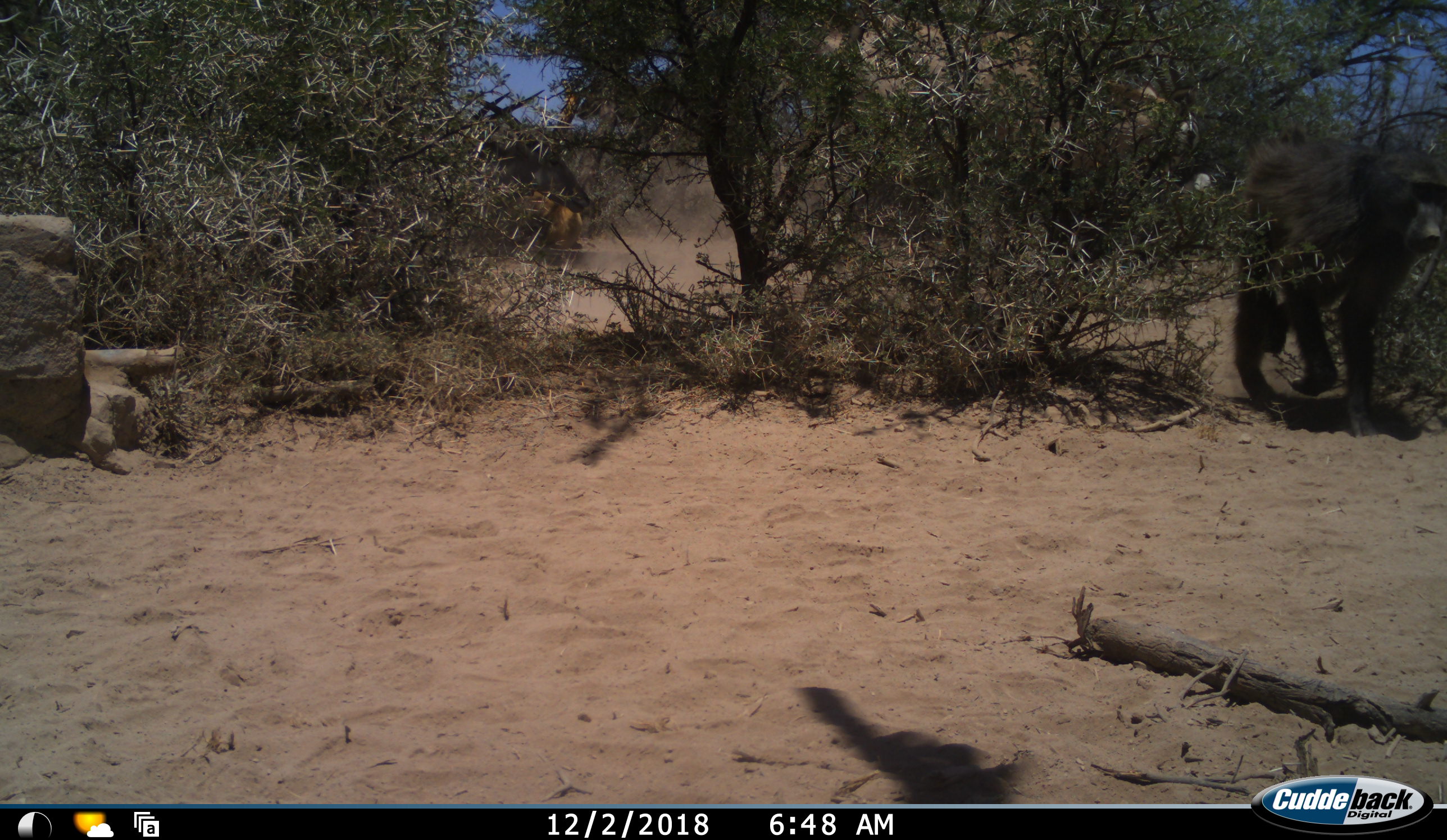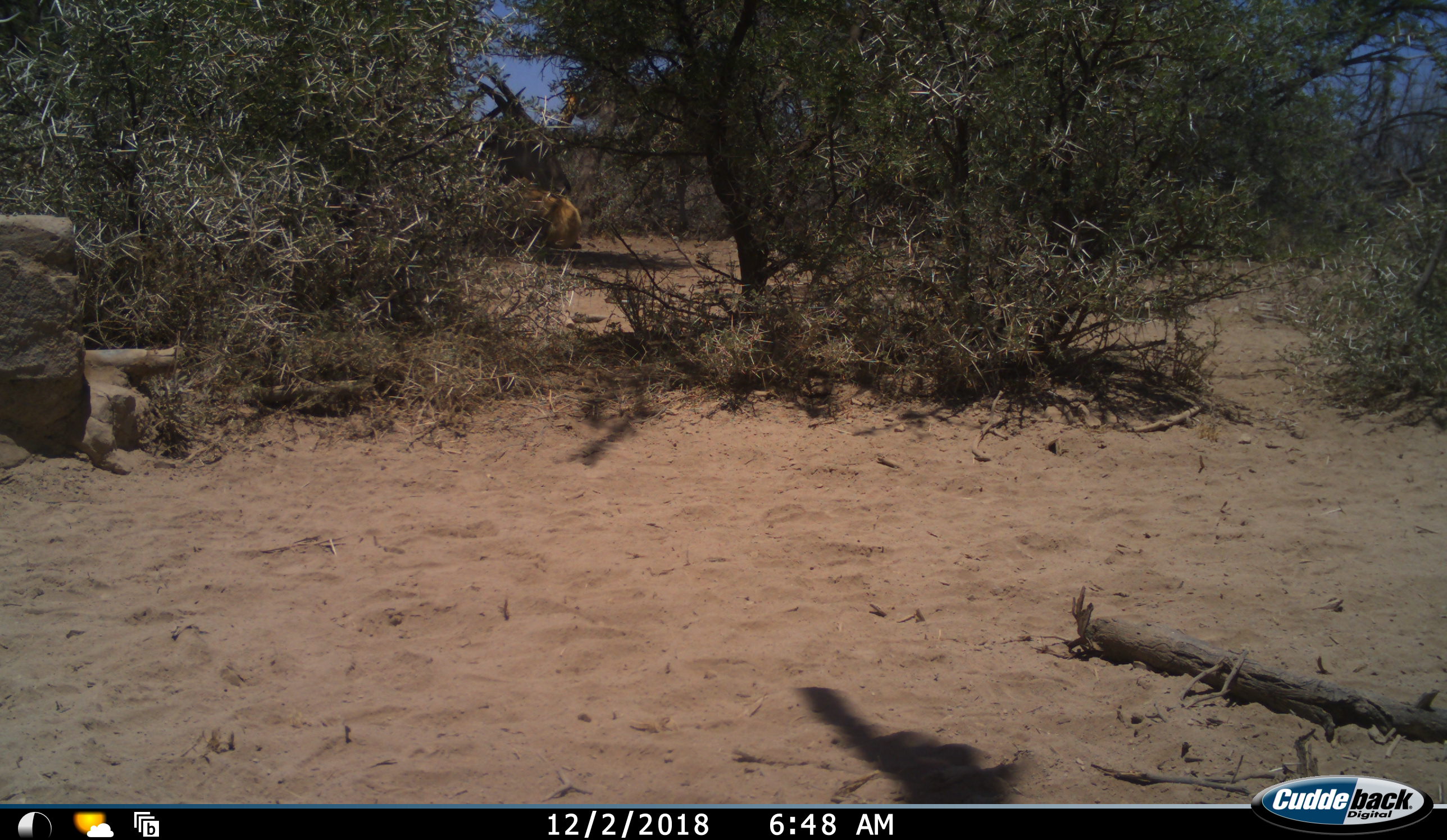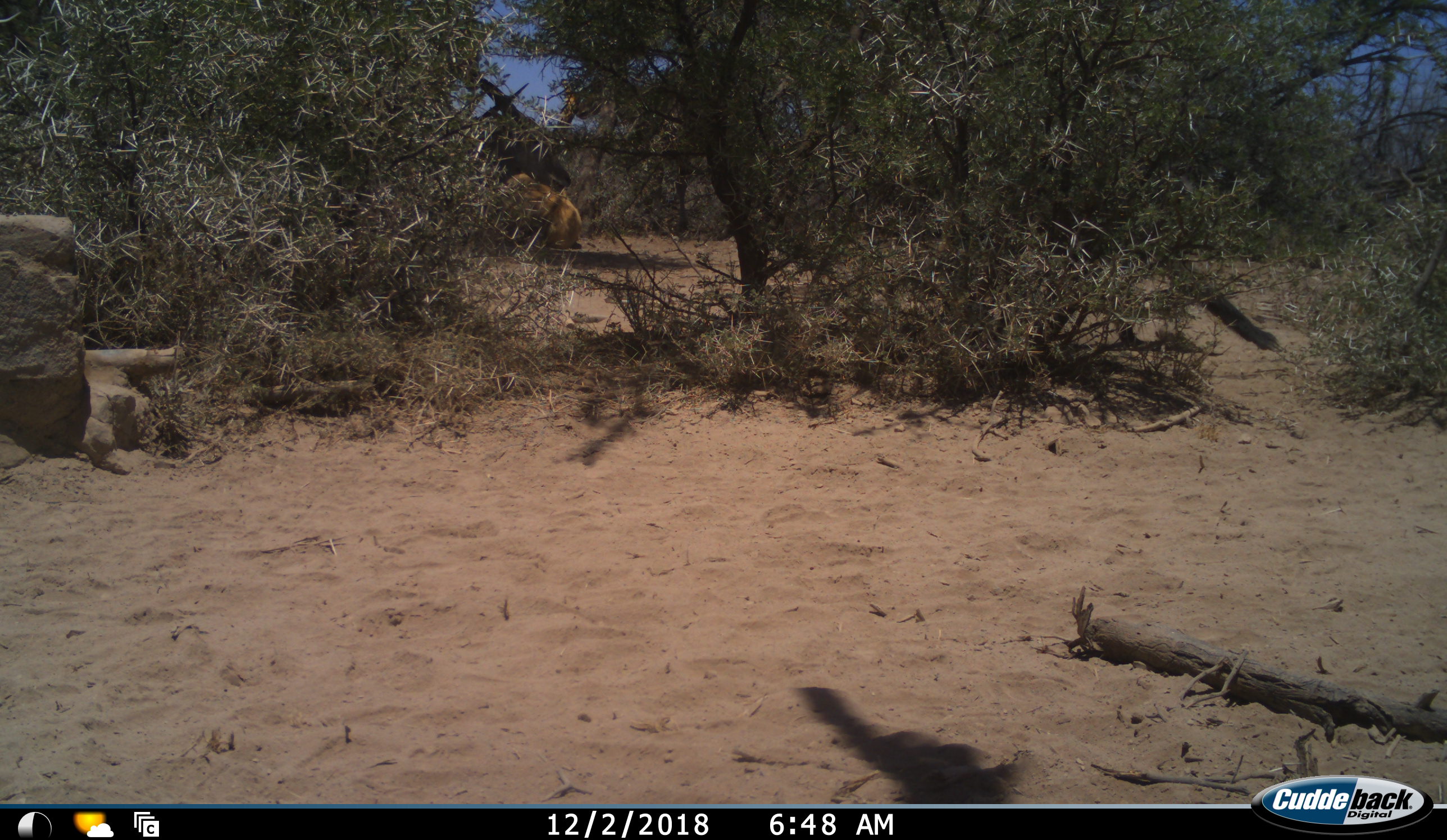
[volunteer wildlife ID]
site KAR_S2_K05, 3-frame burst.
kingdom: Animalia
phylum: Chordata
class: Mammalia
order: Primates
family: Cercopithecidae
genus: Papio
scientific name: Papio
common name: baboon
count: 1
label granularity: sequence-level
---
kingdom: Animalia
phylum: Chordata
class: Mammalia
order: Artiodactyla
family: Bovidae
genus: Oryx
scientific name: Oryx gazella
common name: gemsbok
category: oryx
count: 2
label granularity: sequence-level